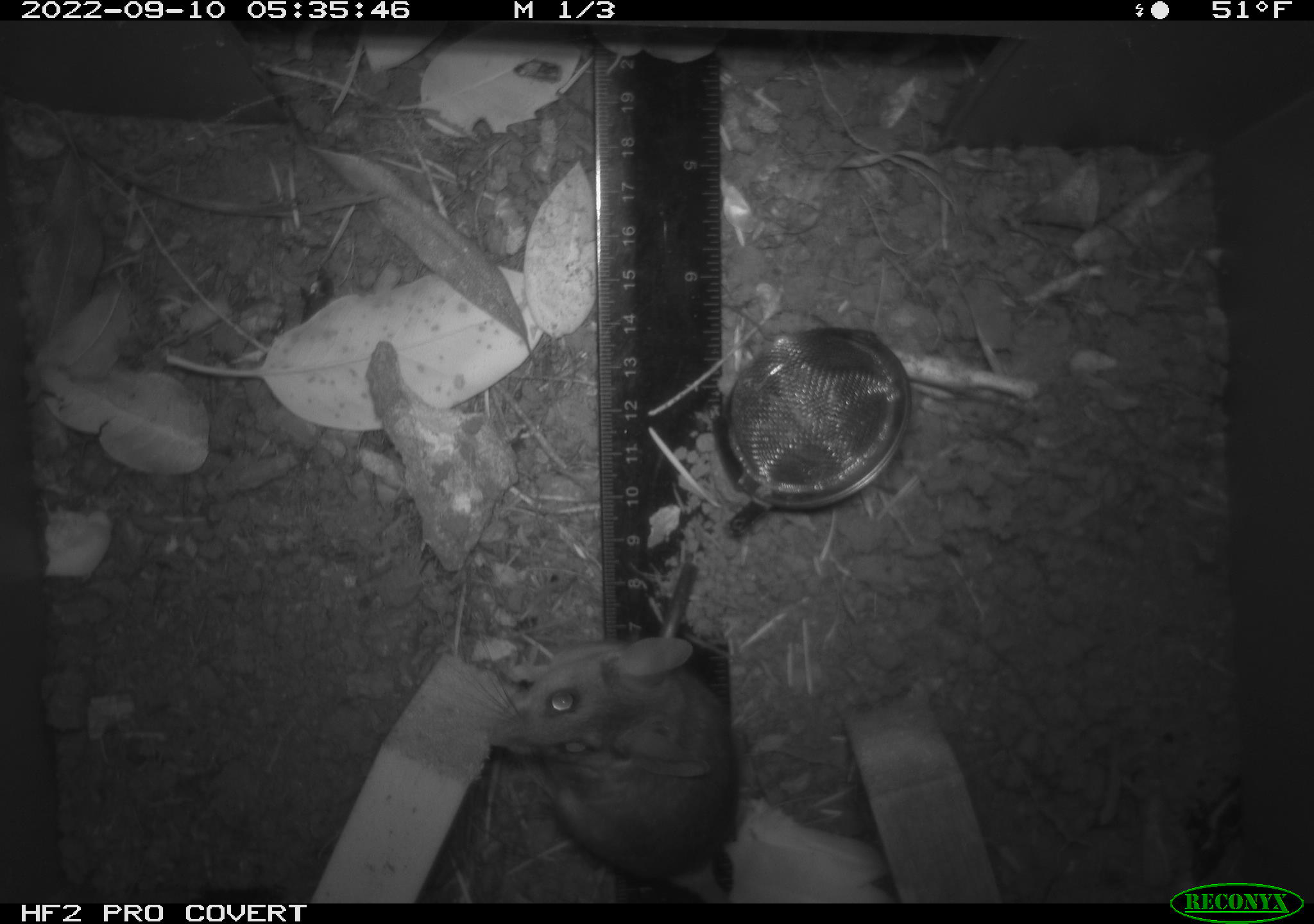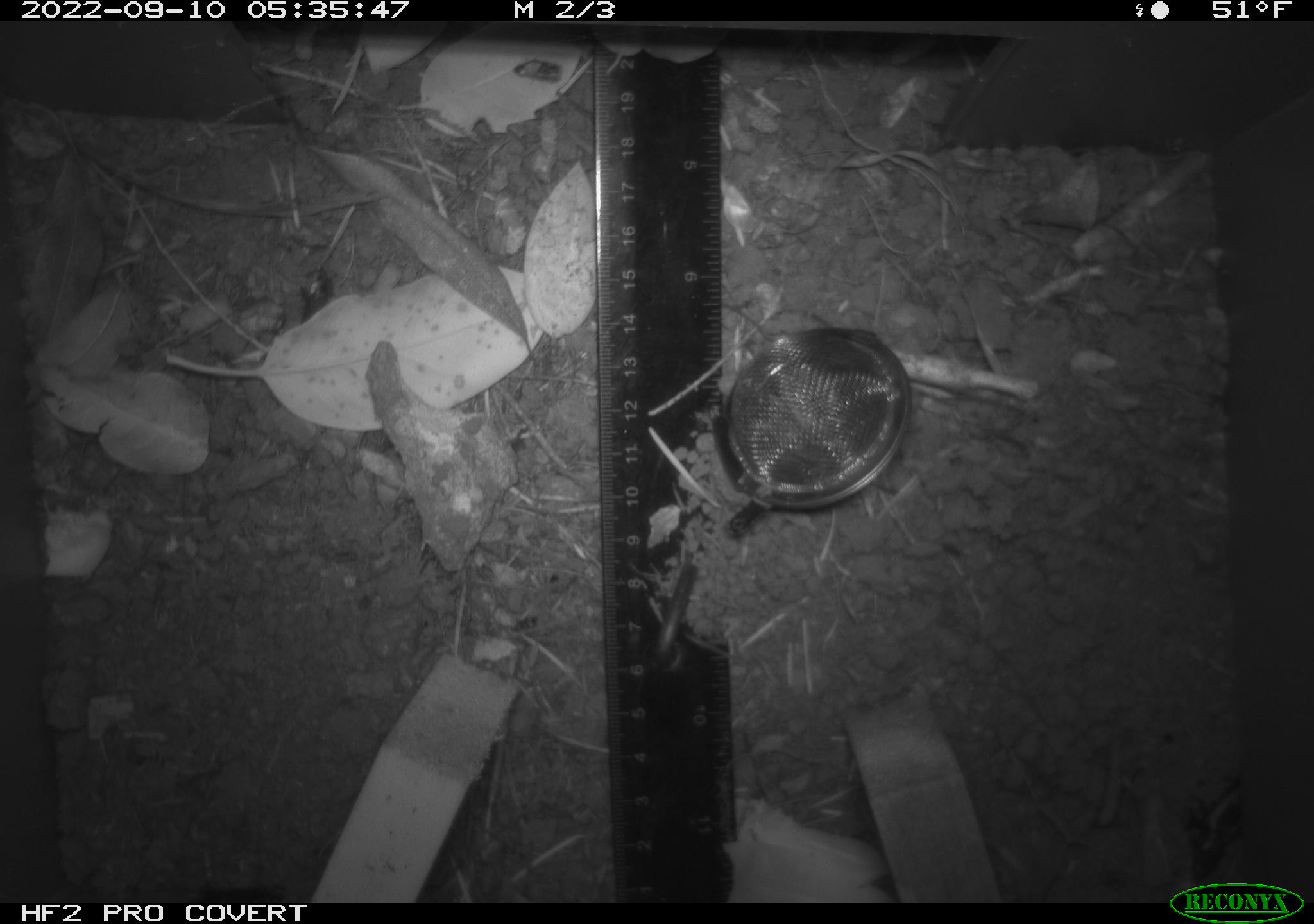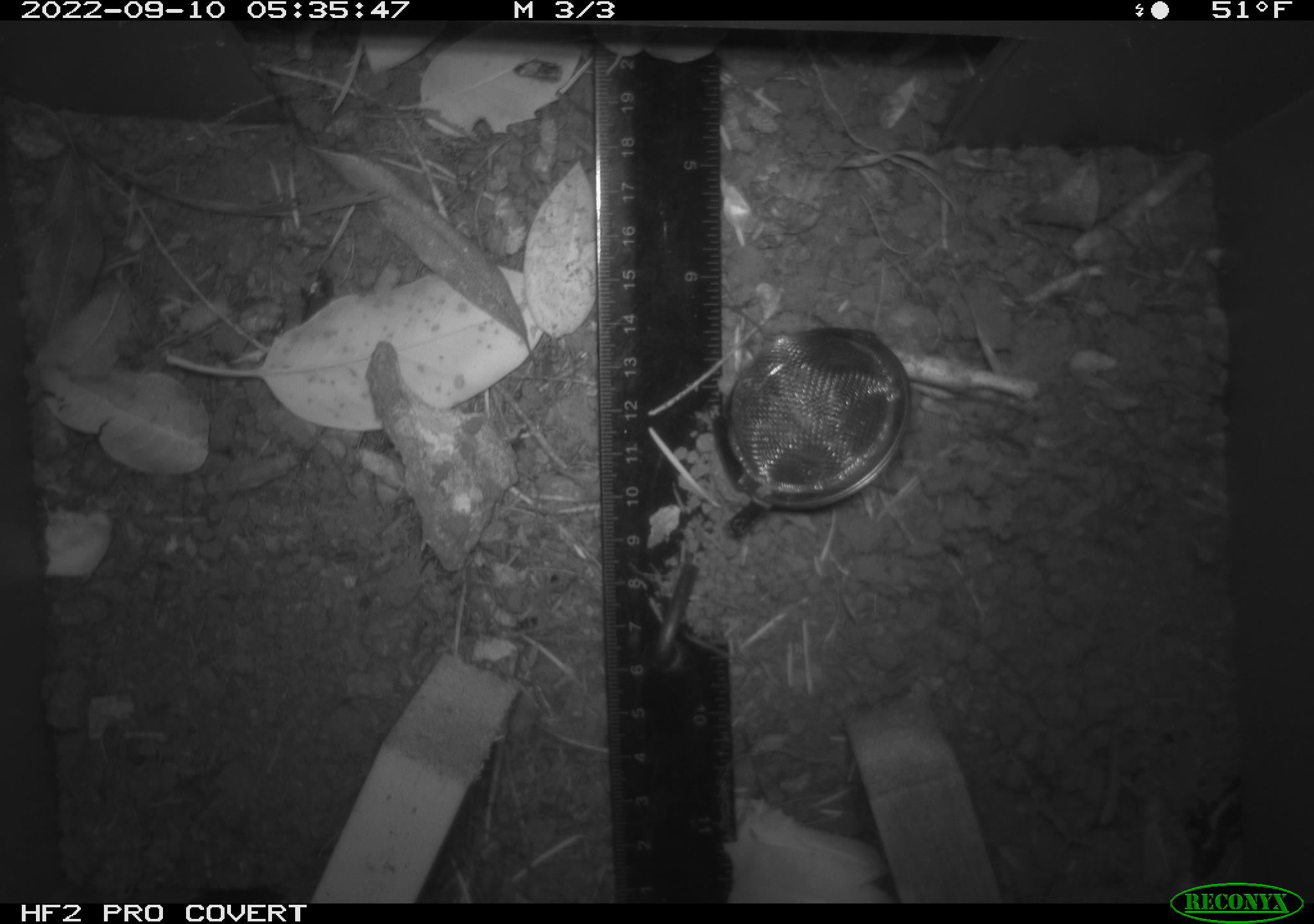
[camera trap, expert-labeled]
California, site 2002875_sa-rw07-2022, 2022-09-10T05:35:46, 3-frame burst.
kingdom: Animalia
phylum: Chordata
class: Mammalia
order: Rodentia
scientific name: Rodentia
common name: mouse species